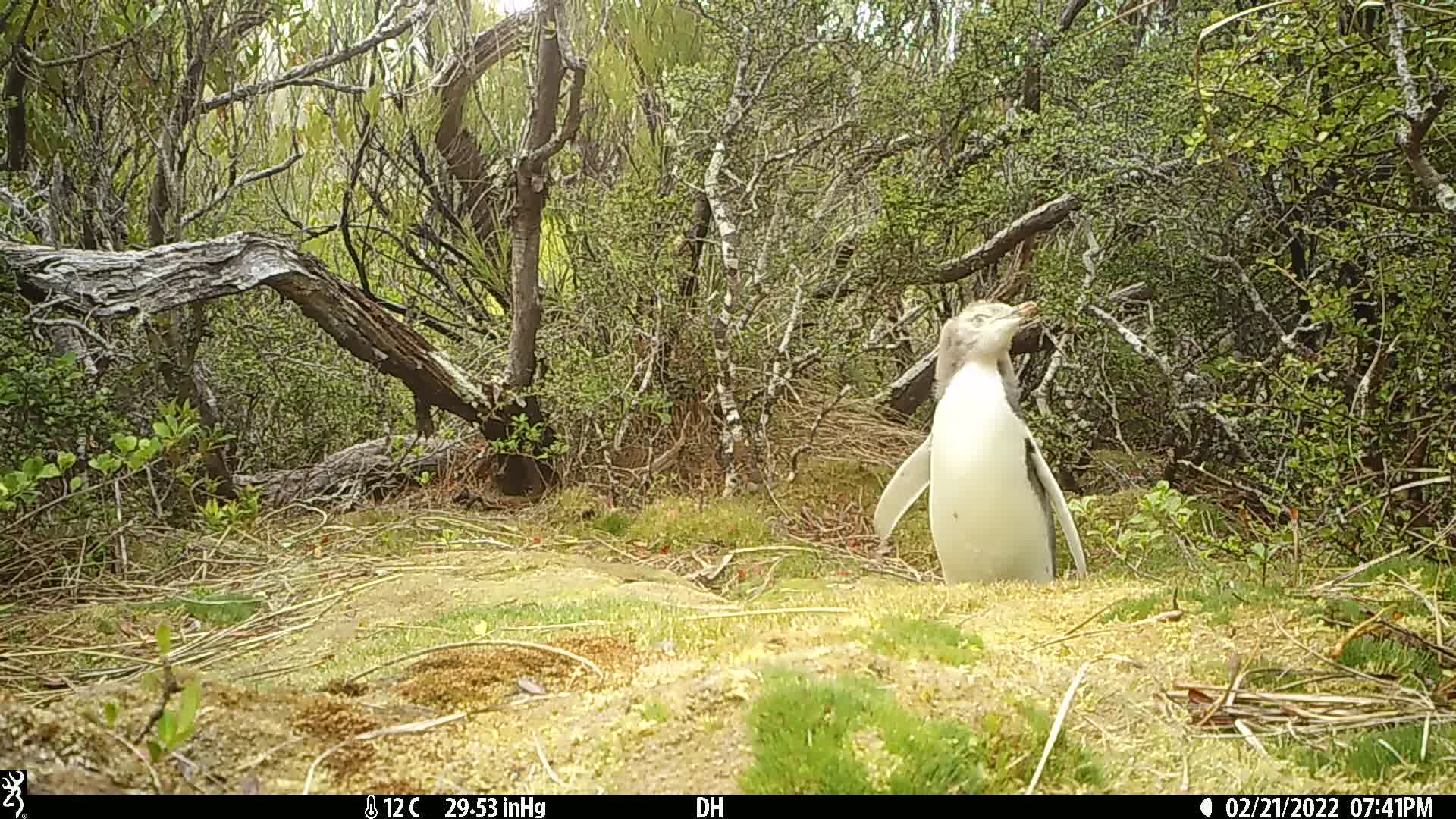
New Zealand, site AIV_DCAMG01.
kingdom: Animalia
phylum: Chordata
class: Aves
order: Sphenisciformes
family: Spheniscidae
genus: Megadyptes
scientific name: Megadyptes antipodes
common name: yellow-eyed penguin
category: yellow eyed penguin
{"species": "yellow eyed penguin (yellow-eyed penguin) (Megadyptes antipodes)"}